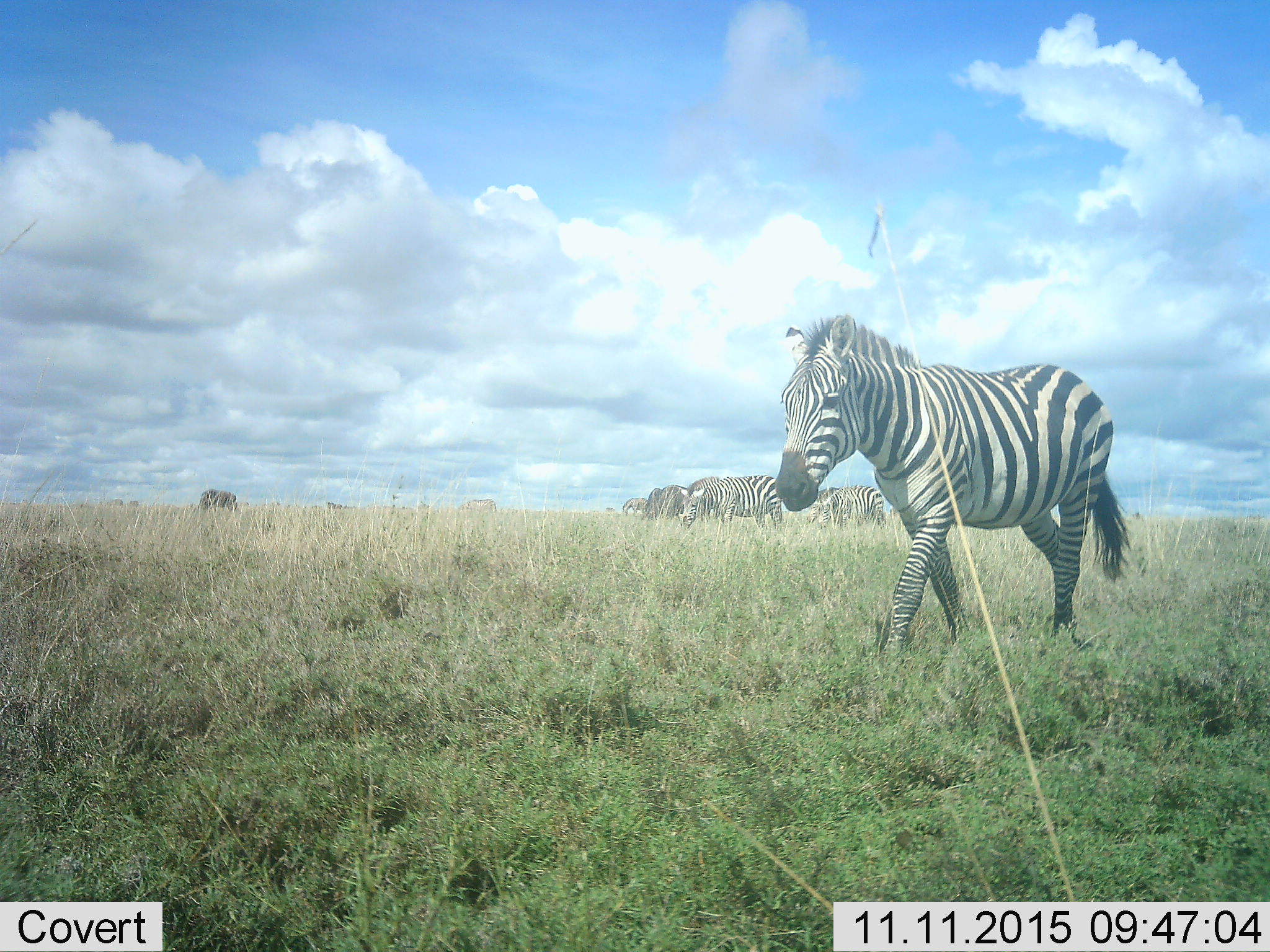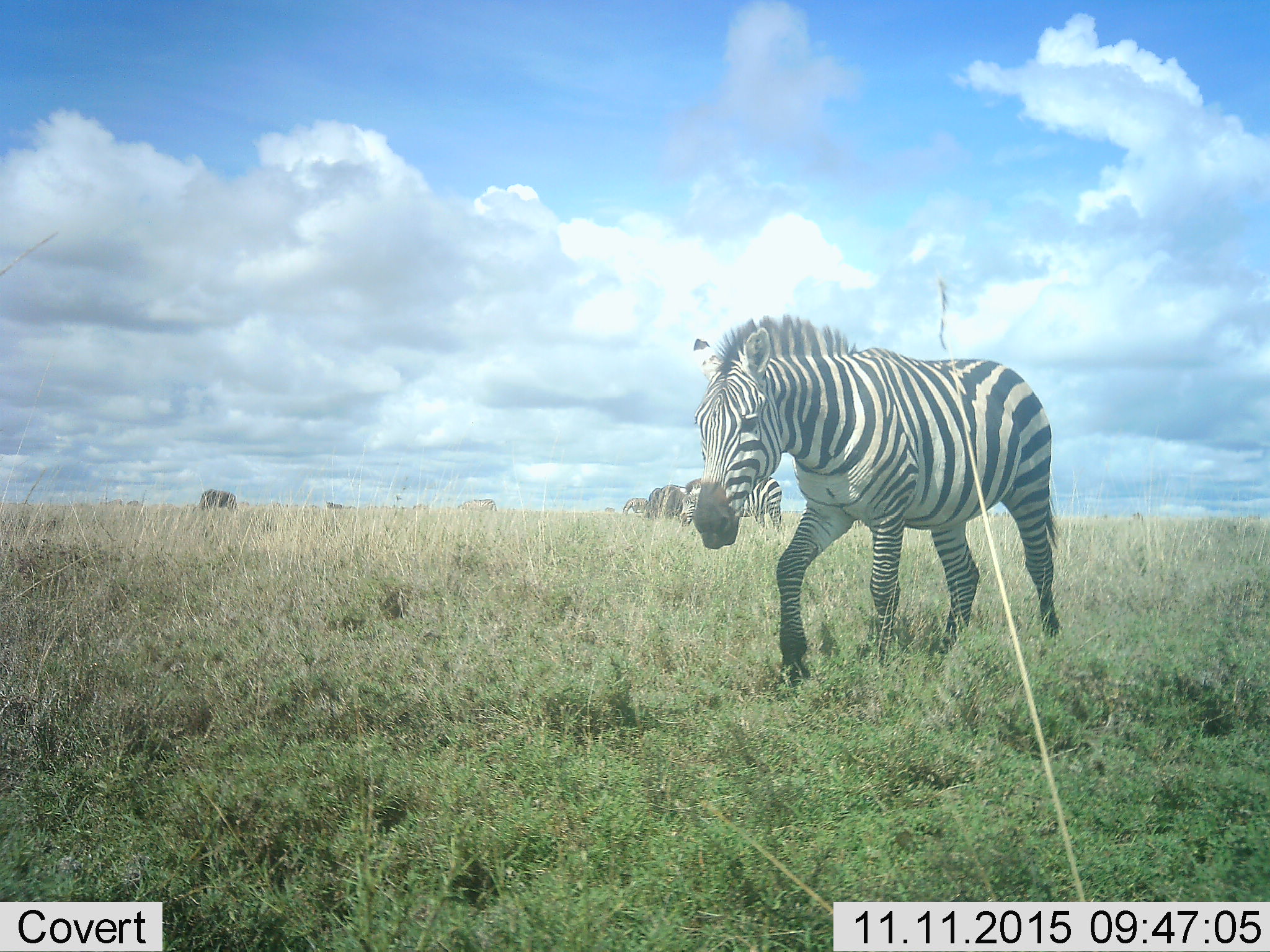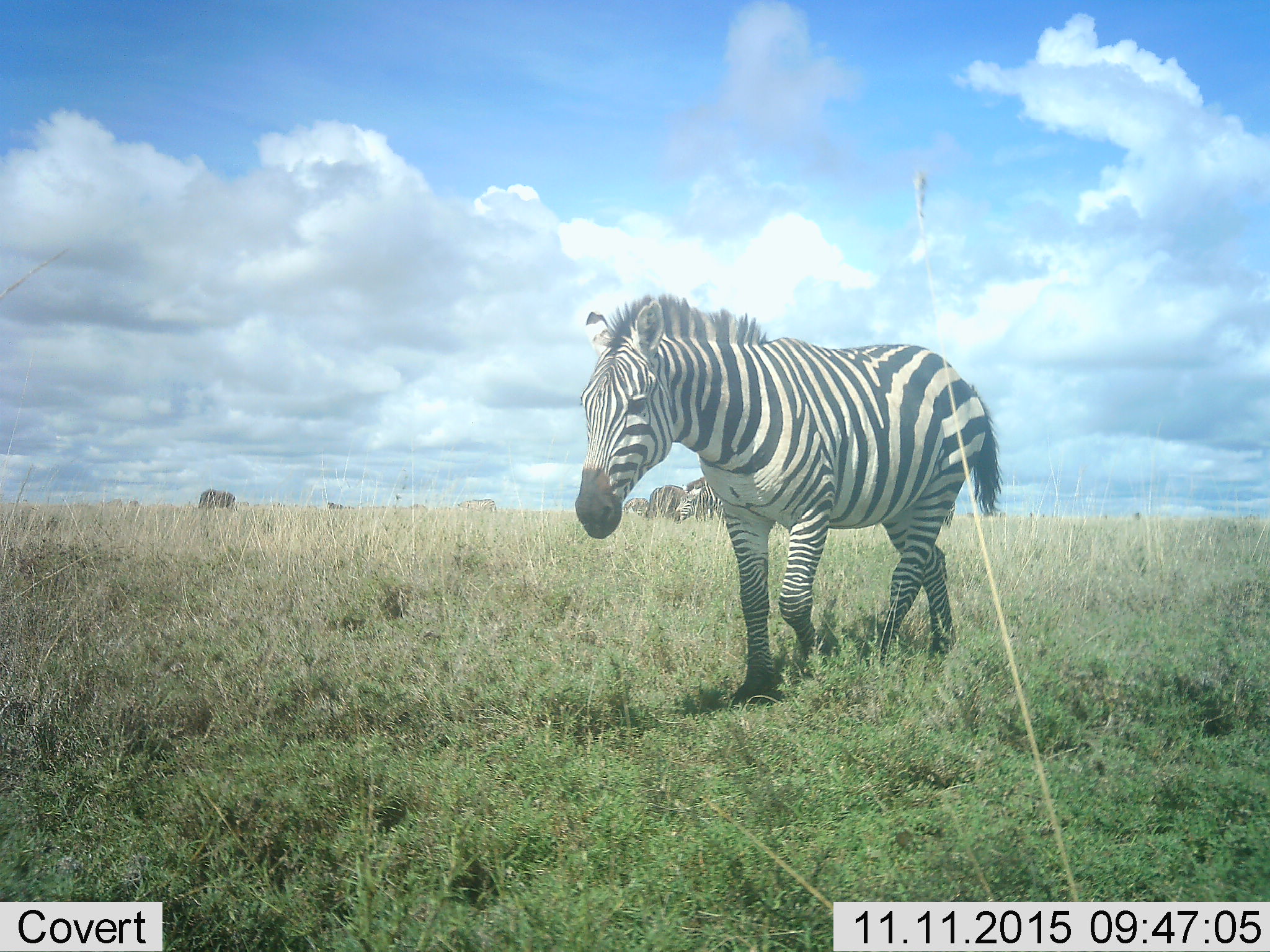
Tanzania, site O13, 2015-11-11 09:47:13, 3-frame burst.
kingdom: Animalia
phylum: Chordata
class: Mammalia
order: Artiodactyla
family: Bovidae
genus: Connochaetes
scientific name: Connochaetes taurinus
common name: blue wildebeest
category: wildebeest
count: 11-50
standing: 75%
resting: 0%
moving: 0%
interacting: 0%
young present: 0%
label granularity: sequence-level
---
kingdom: Animalia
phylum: Chordata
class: Mammalia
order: Perissodactyla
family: Equidae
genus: Equus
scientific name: Equus quagga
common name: plains zebra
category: zebra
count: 6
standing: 40%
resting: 0%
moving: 90%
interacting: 0%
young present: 0%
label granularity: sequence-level